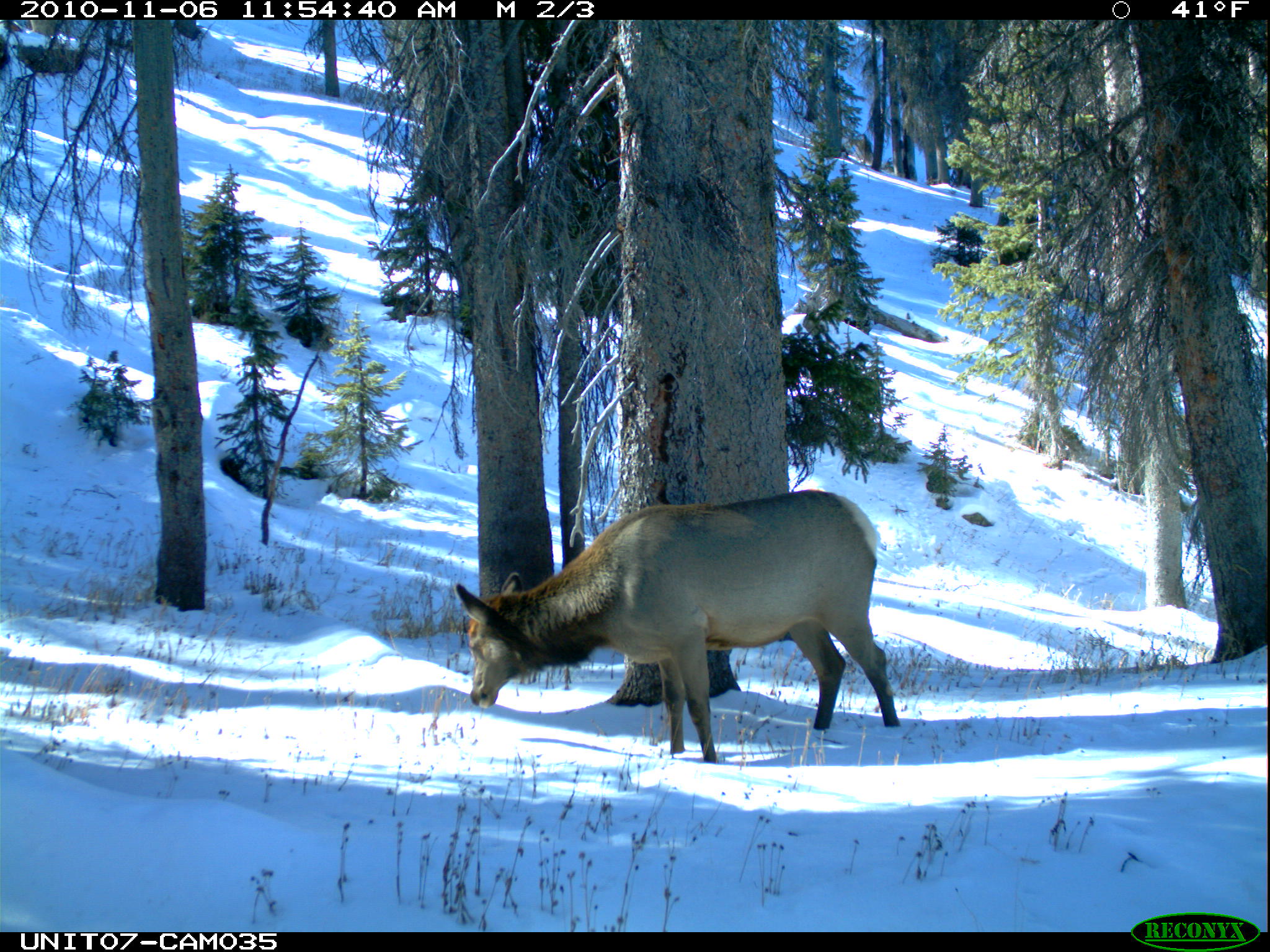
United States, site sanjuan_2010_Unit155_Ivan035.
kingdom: Animalia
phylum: Chordata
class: Mammalia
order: Artiodactyla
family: Cervidae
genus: Cervus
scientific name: Cervus elaphus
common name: red deer